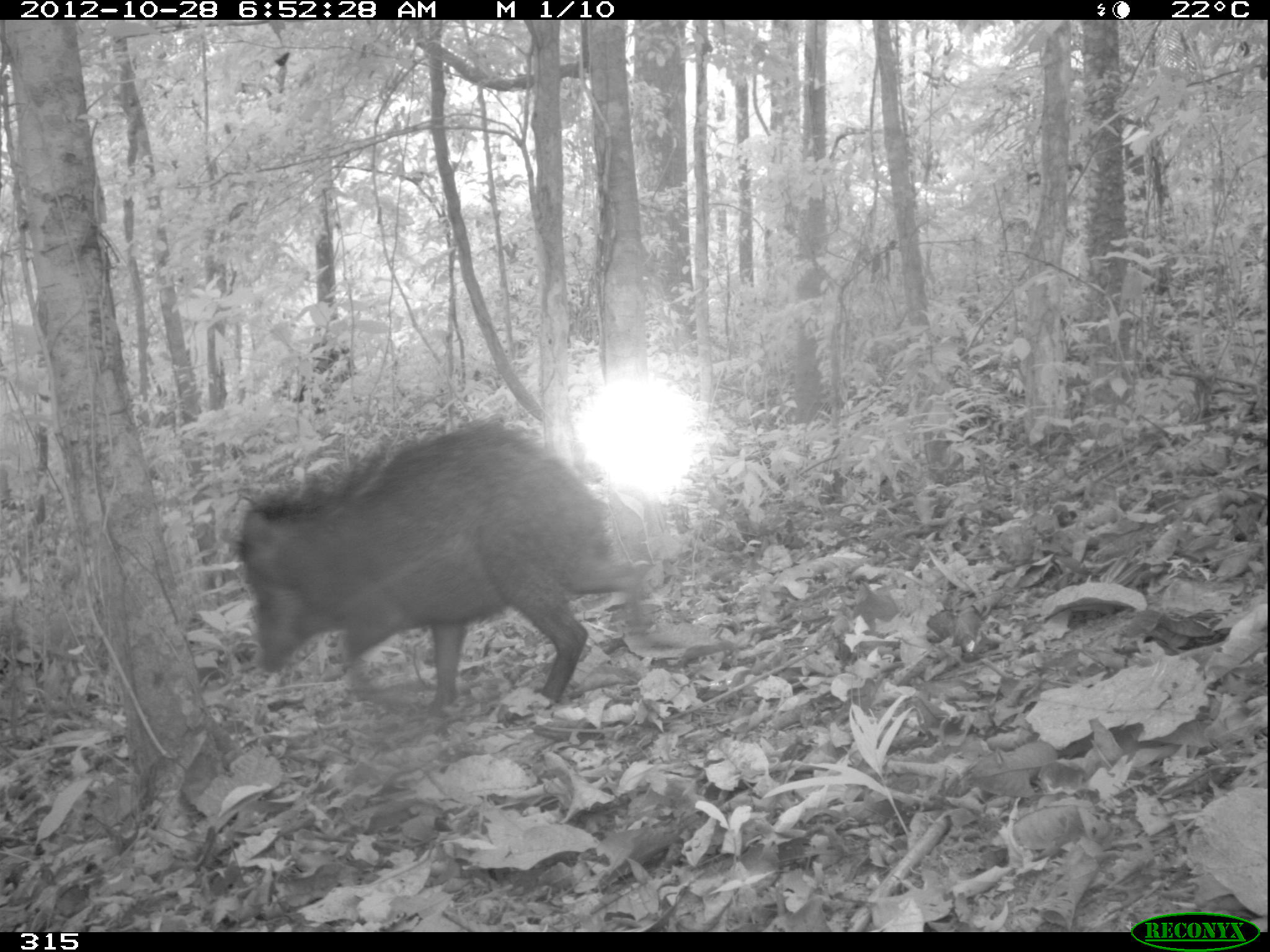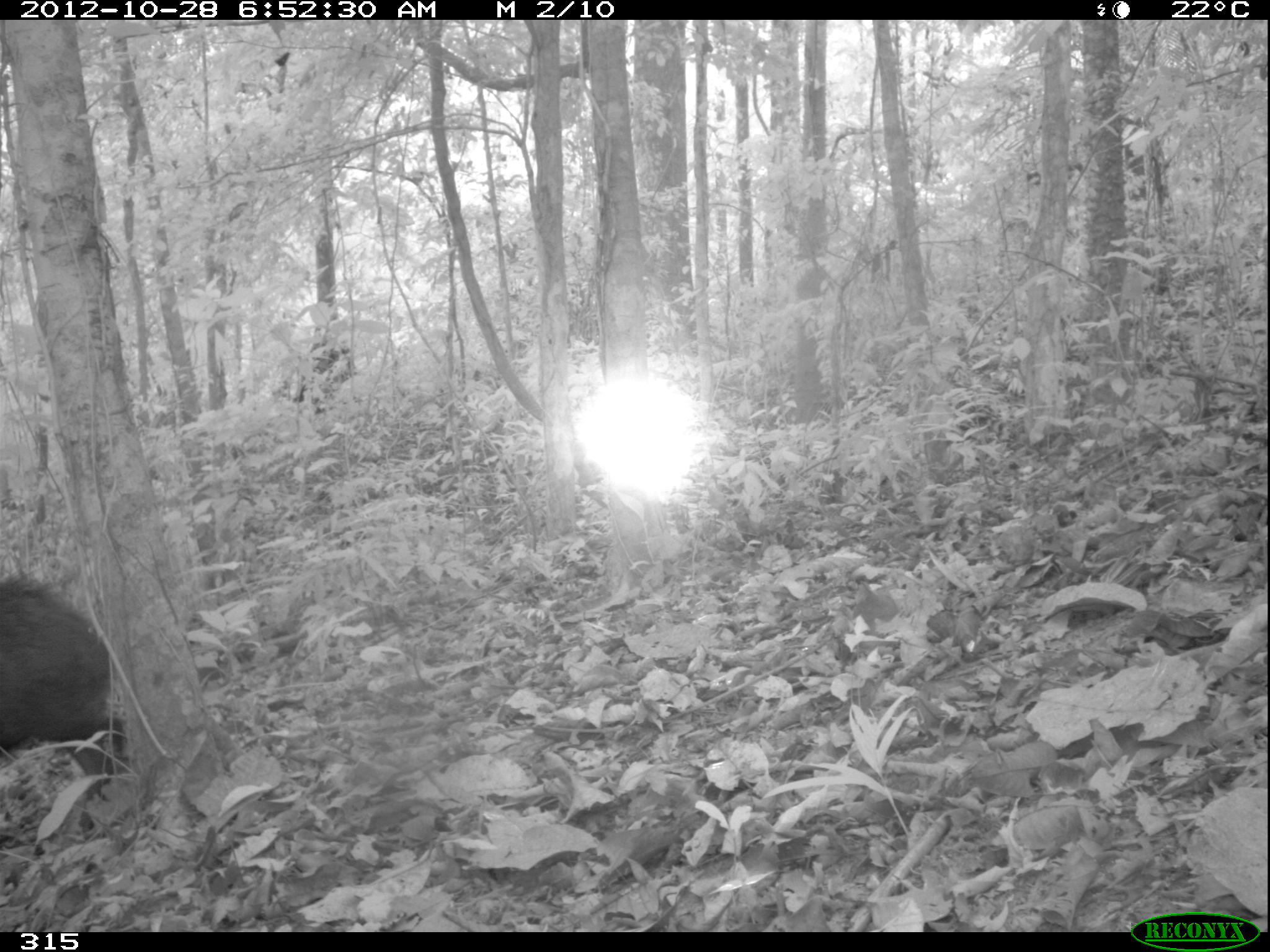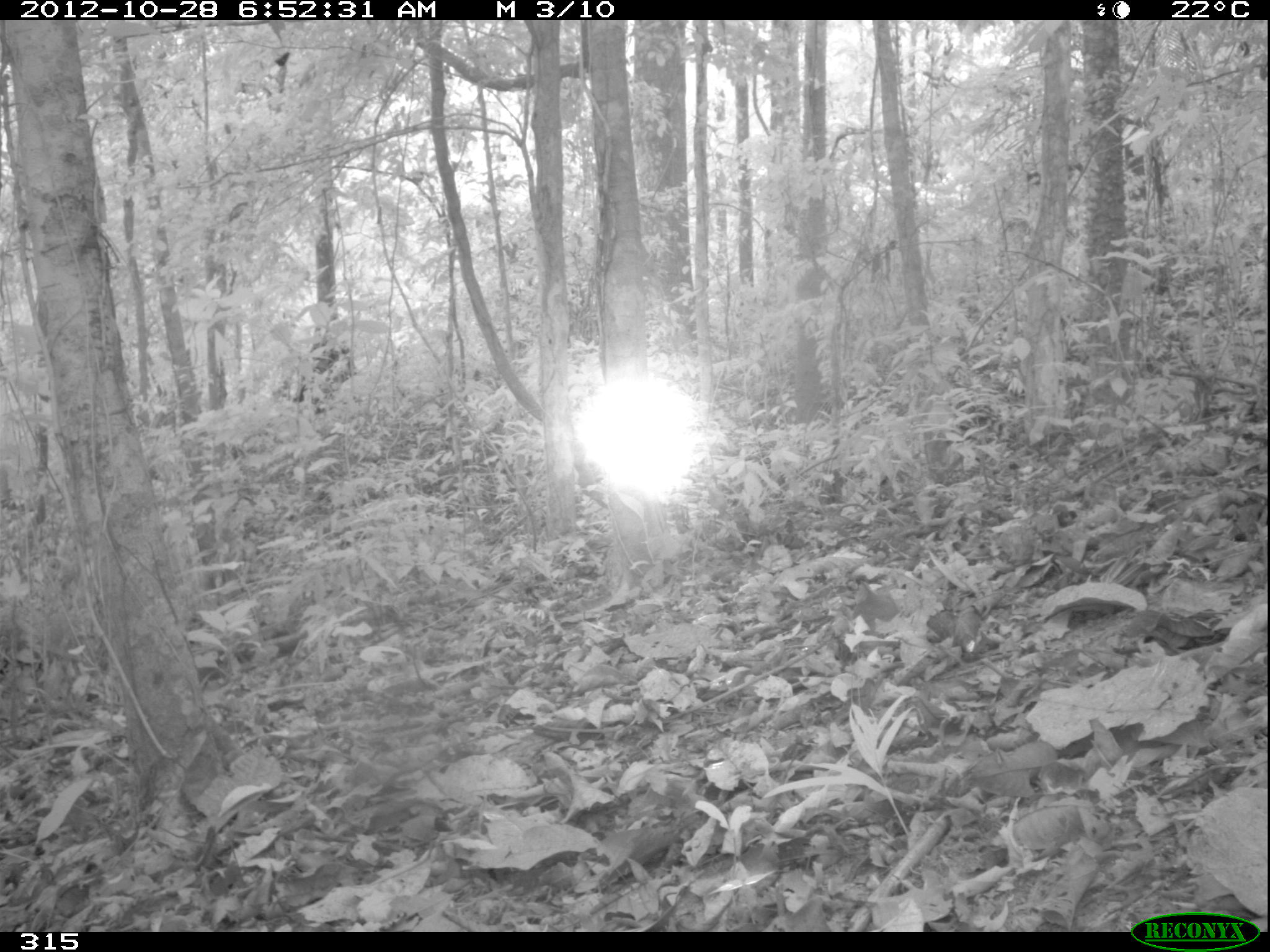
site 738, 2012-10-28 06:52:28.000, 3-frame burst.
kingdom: Animalia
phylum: Chordata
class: Mammalia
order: Artiodactyla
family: Tayassuidae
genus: Tayassu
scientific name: Tayassu pecari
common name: white-lipped peccary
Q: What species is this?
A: Tayassu pecari (white-lipped peccary).